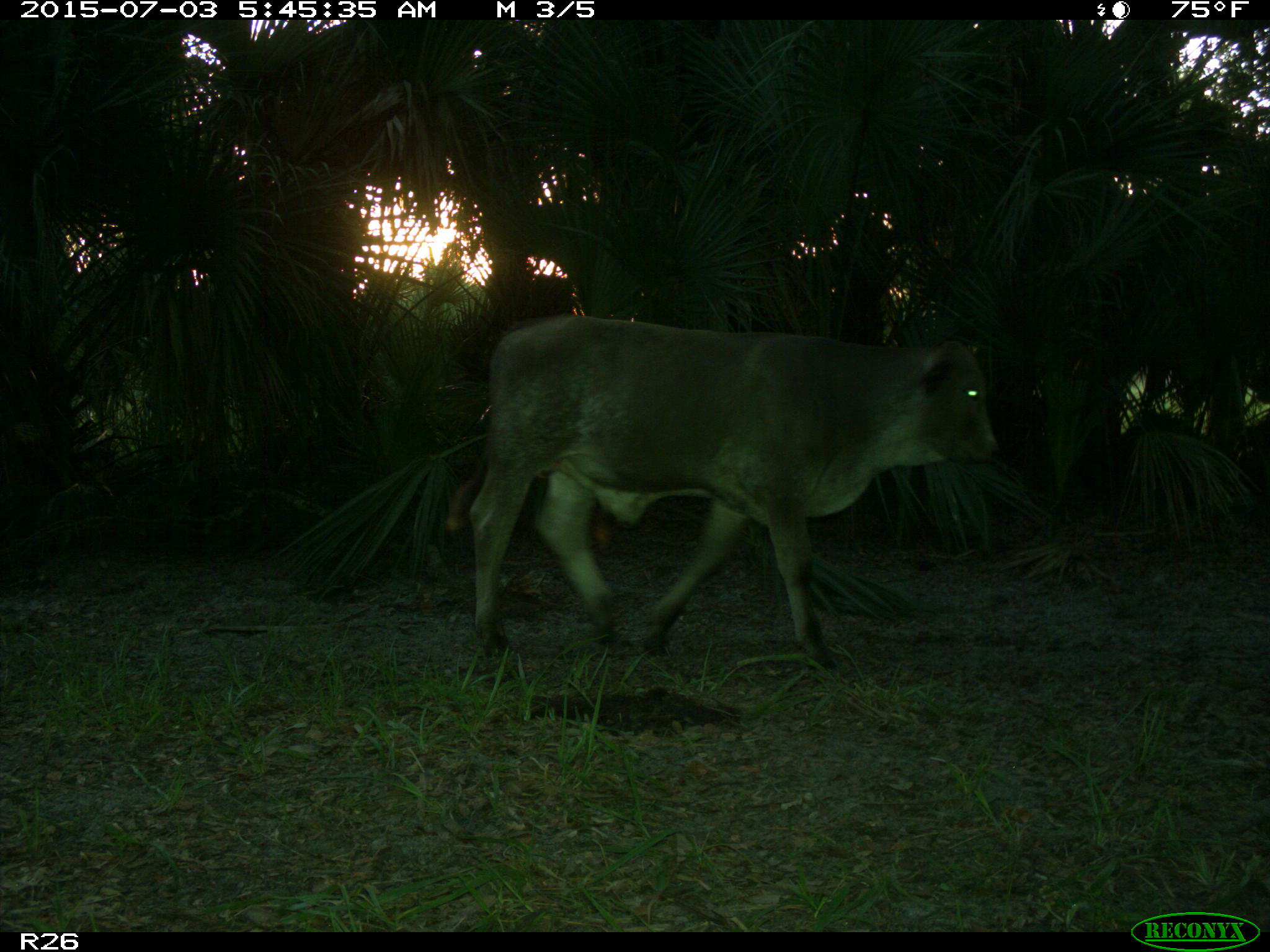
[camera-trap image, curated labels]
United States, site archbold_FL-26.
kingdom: Animalia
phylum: Chordata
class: Mammalia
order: Artiodactyla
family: Bovidae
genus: Bos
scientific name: Bos taurus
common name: domestic cow